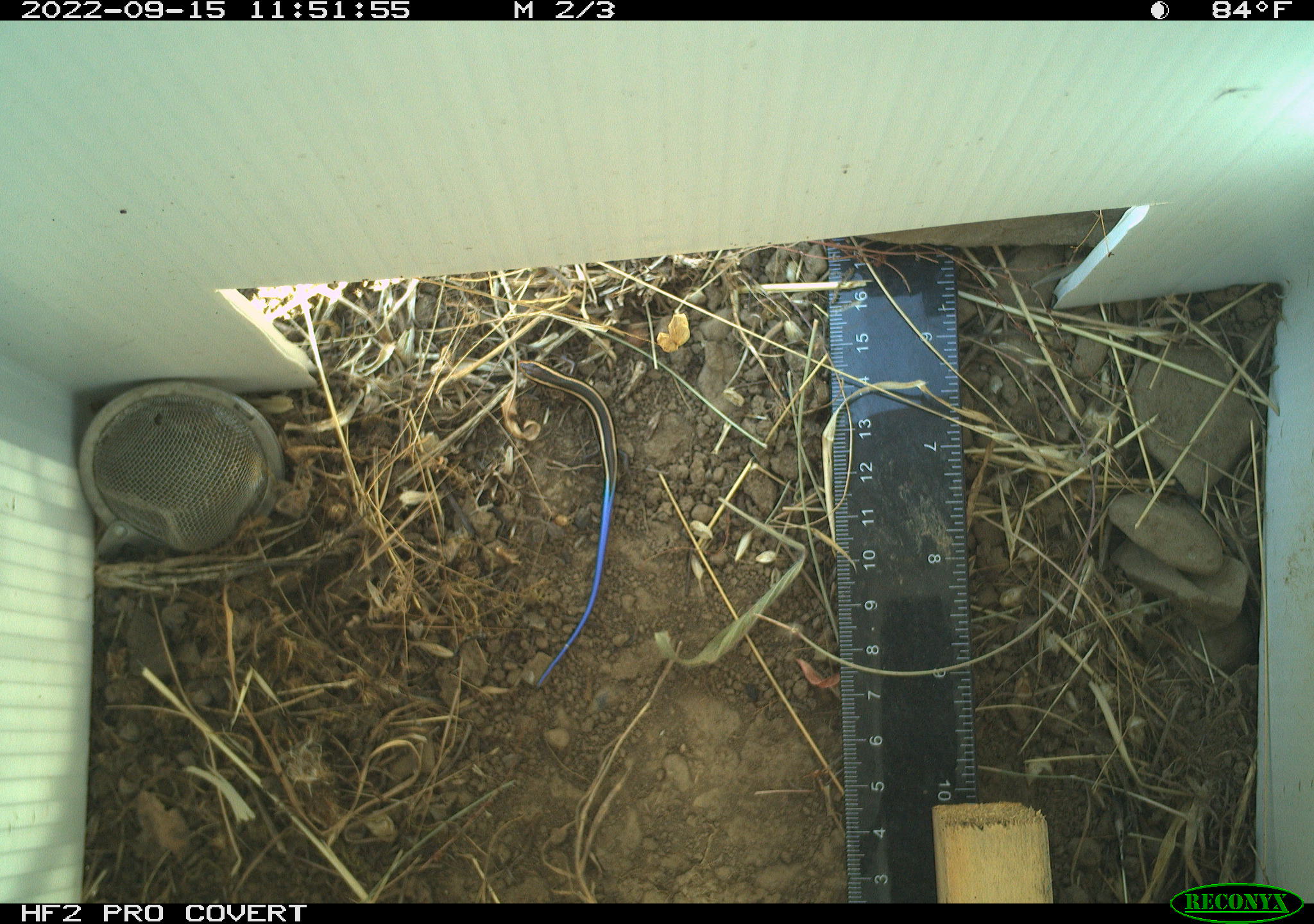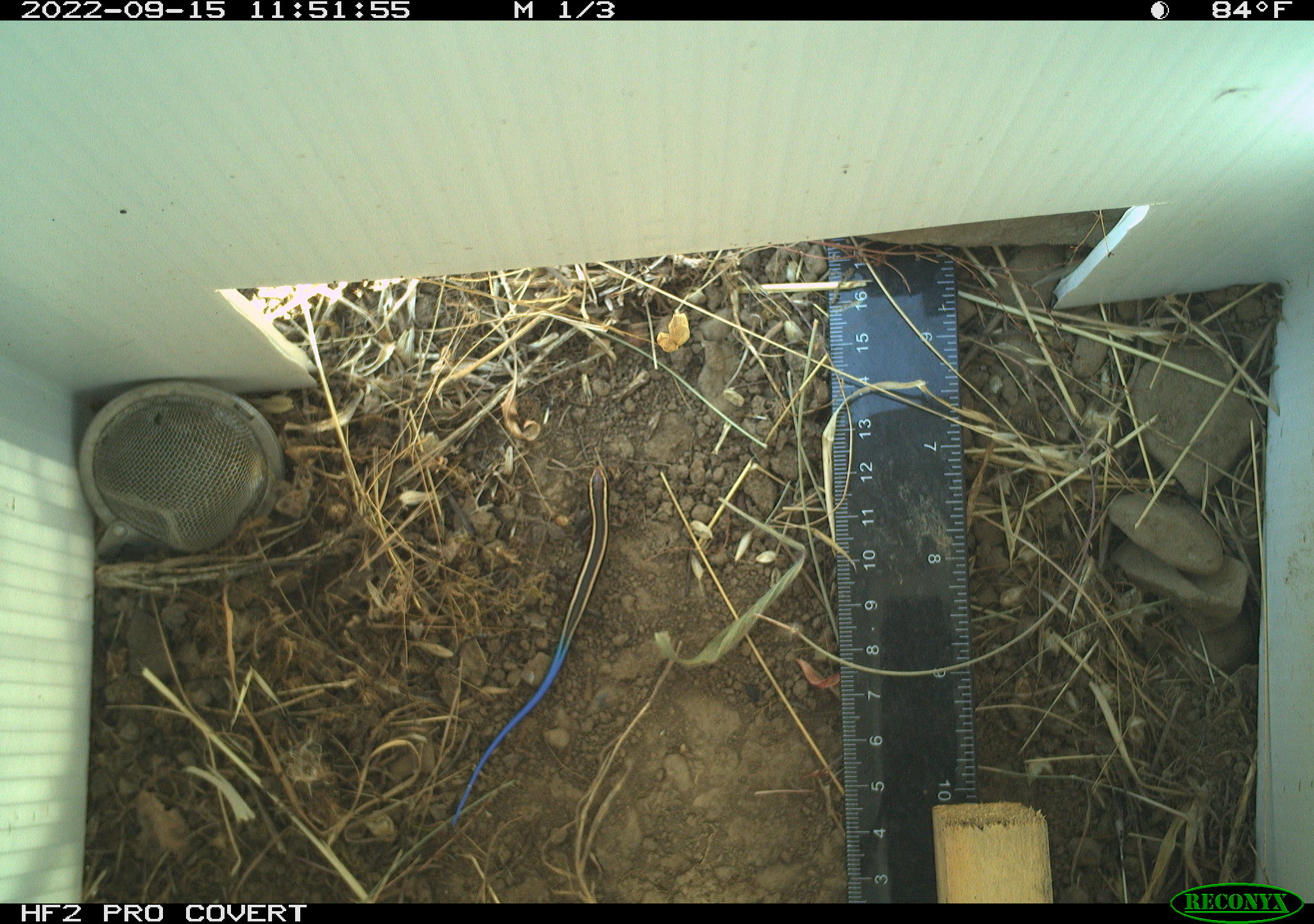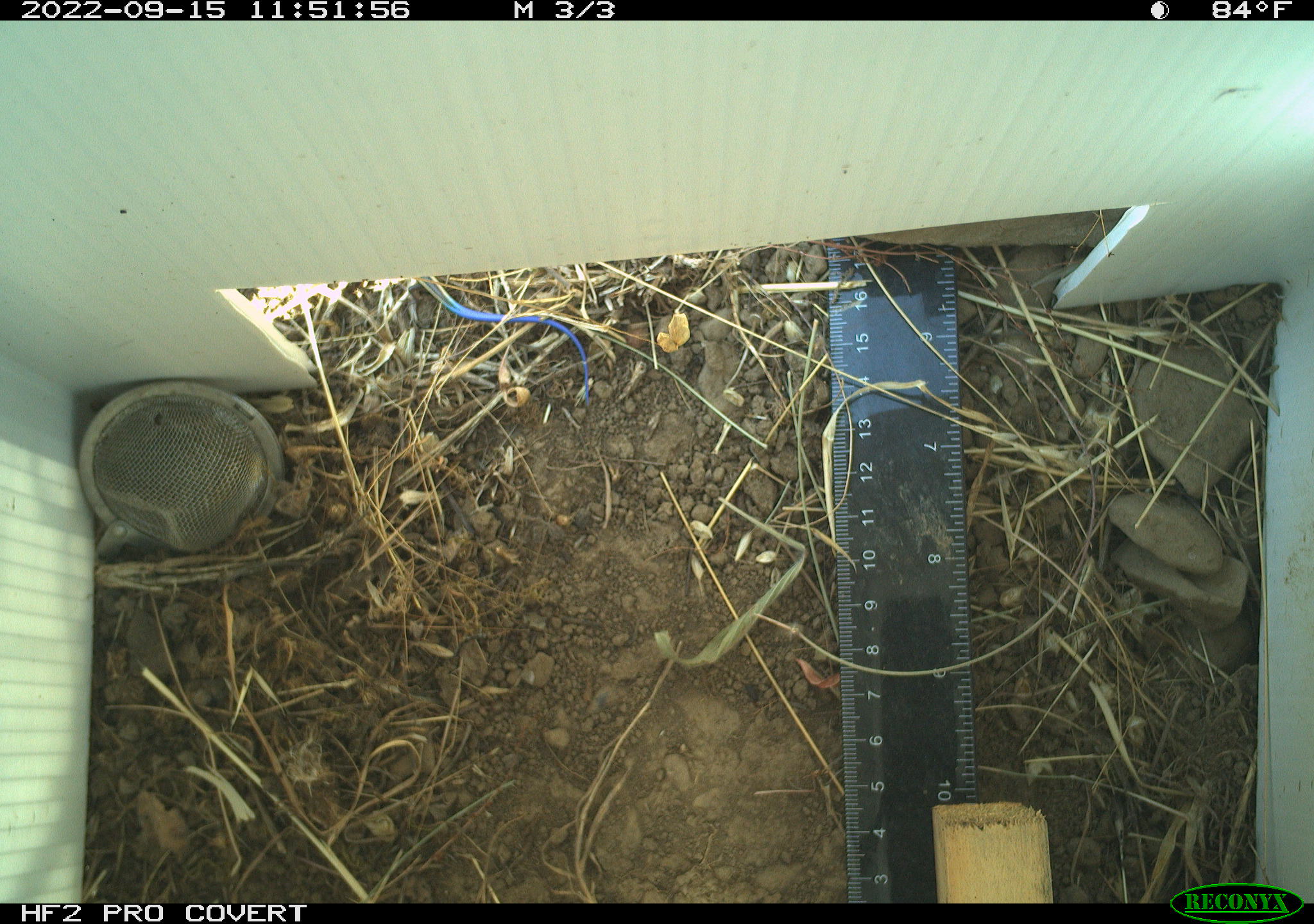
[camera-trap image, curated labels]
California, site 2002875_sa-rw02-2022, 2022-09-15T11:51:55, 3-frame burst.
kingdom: Animalia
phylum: Chordata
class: Reptilia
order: Squamata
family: Scincidae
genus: Plestiodon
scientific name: Plestiodon skiltonianus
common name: western skink